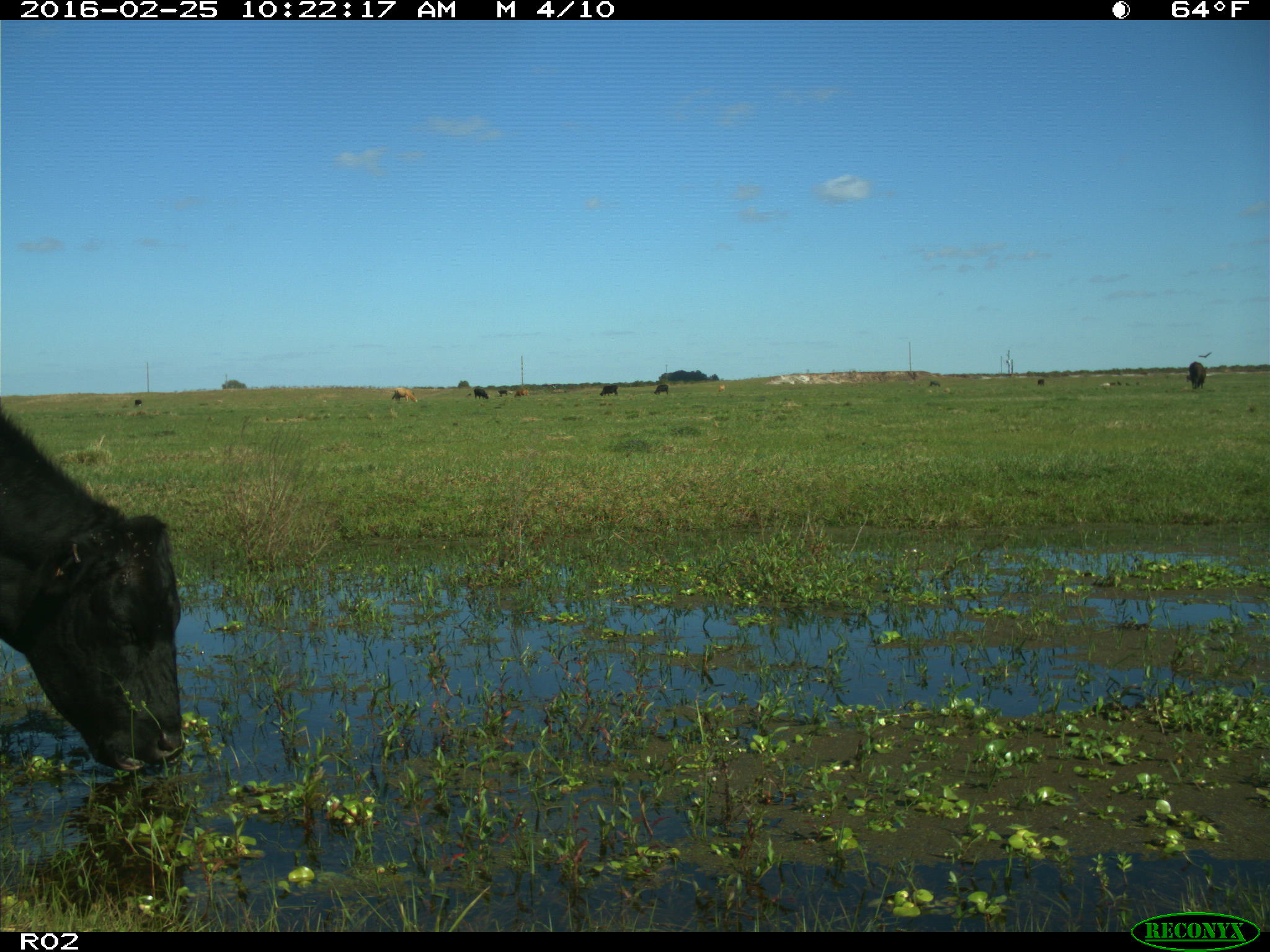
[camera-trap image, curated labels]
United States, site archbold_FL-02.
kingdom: Animalia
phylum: Chordata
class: Mammalia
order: Artiodactyla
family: Bovidae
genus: Bos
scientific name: Bos taurus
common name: domestic cow